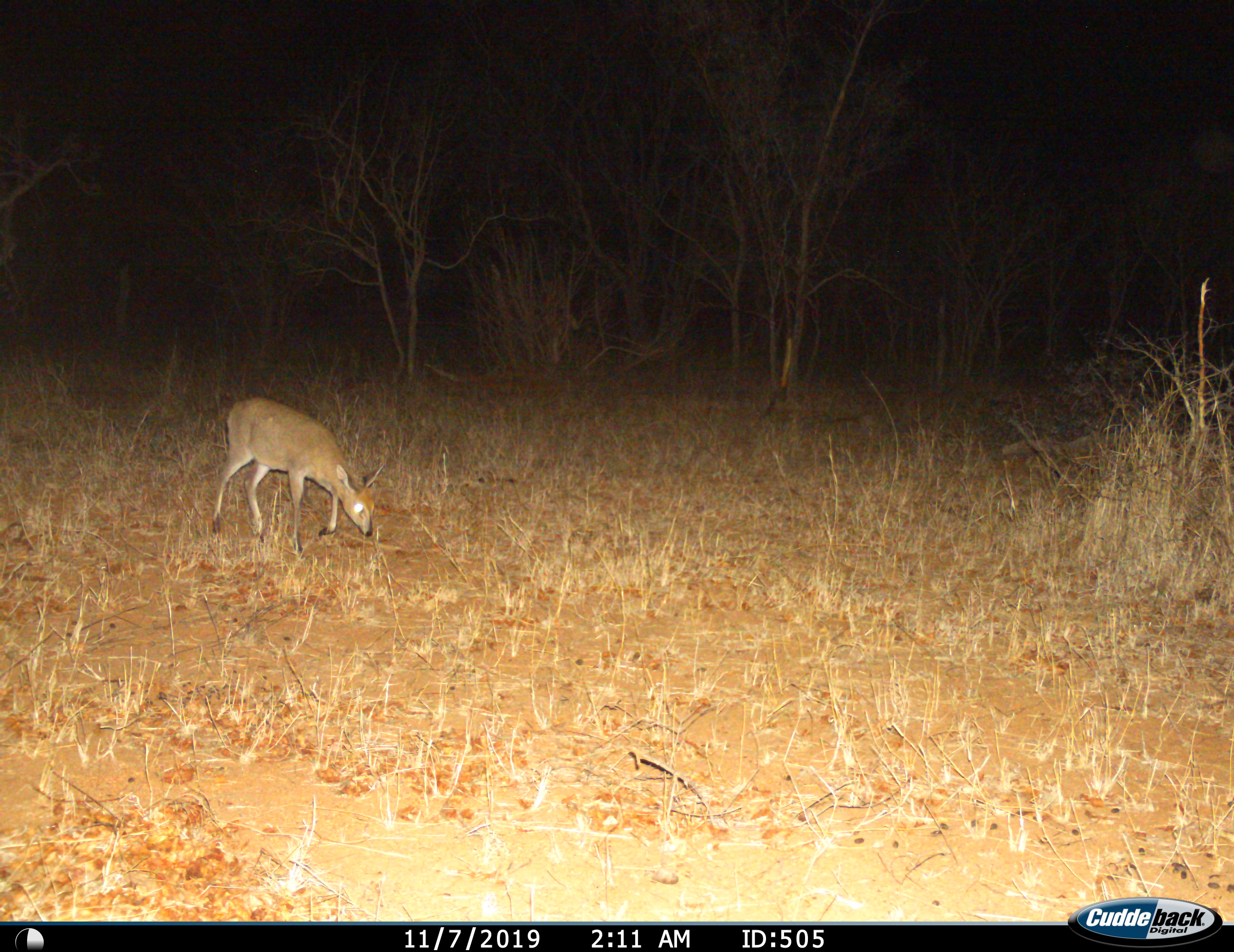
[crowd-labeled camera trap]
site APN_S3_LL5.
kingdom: Animalia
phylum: Chordata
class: Mammalia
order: Artiodactyla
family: Bovidae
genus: Sylvicapra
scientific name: Sylvicapra grimmia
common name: common duiker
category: duikercommongrey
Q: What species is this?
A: Duikercommongrey (common duiker) (Sylvicapra grimmia).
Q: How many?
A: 1.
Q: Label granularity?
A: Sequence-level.